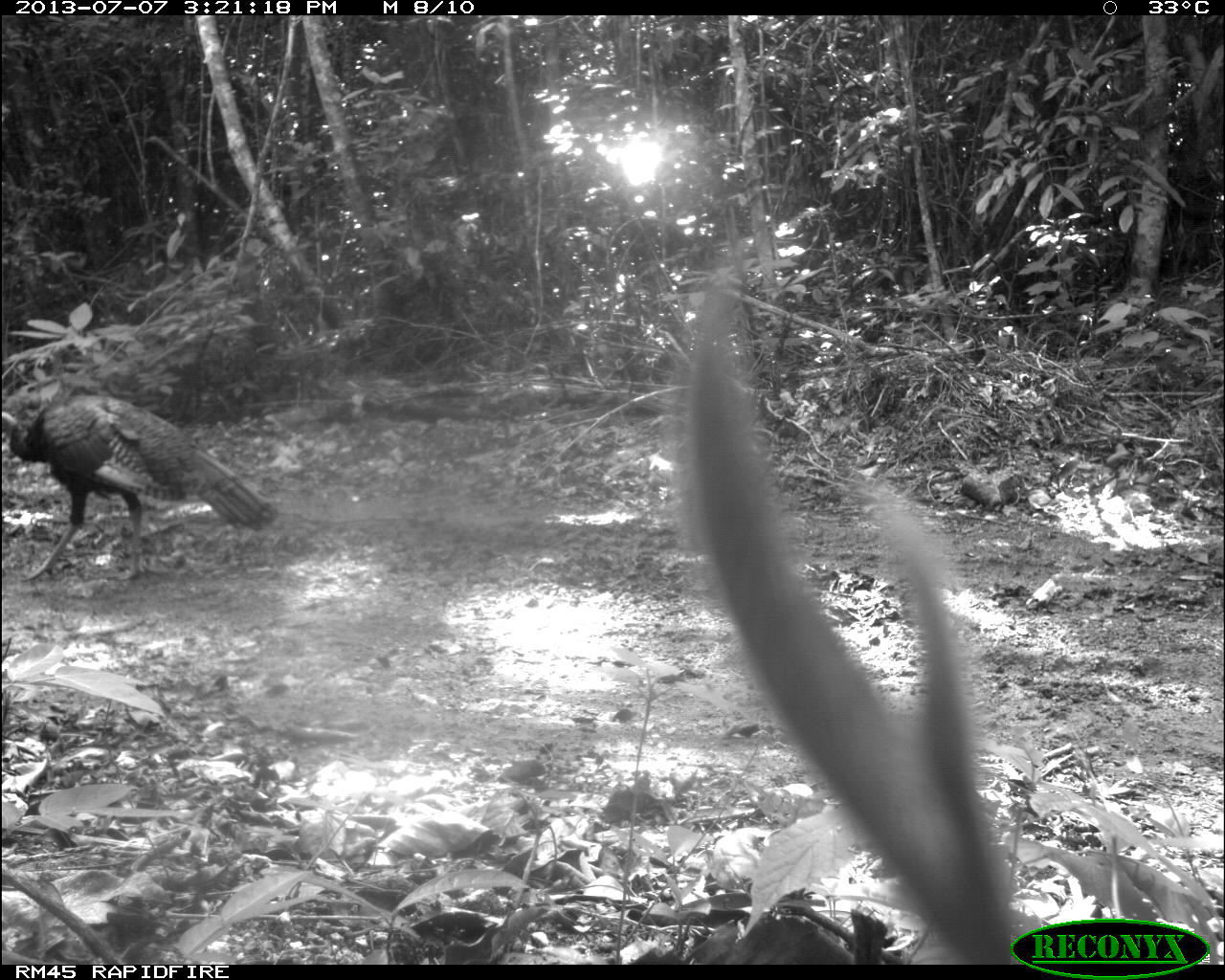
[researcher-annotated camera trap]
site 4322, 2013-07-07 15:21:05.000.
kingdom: Animalia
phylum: Chordata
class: Aves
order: Galliformes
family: Phasianidae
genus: Meleagris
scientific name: Meleagris ocellata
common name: ocellated turkey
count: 1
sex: male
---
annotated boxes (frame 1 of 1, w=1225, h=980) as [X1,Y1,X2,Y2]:
meleagris ocellata: [1,394,278,582]